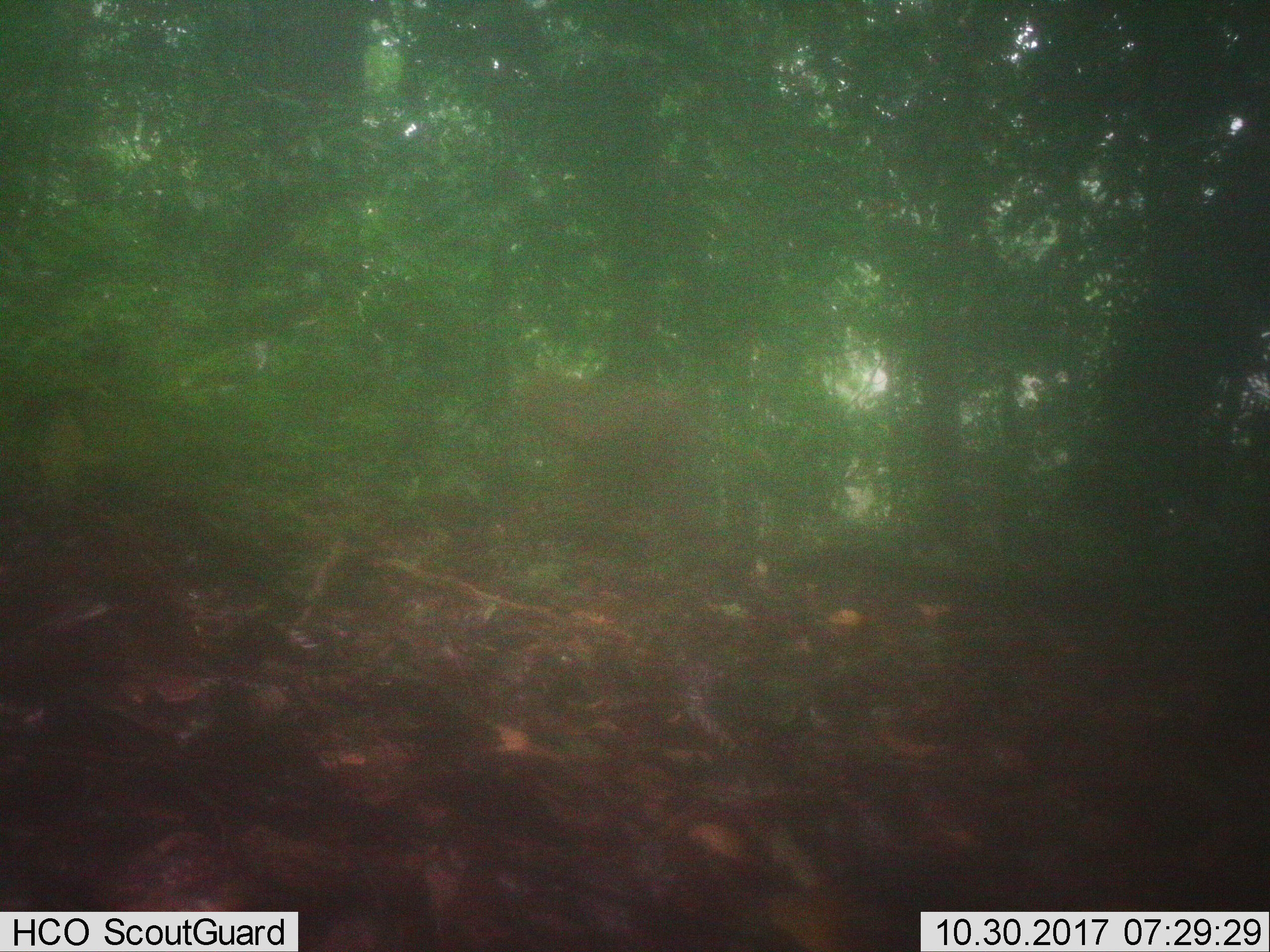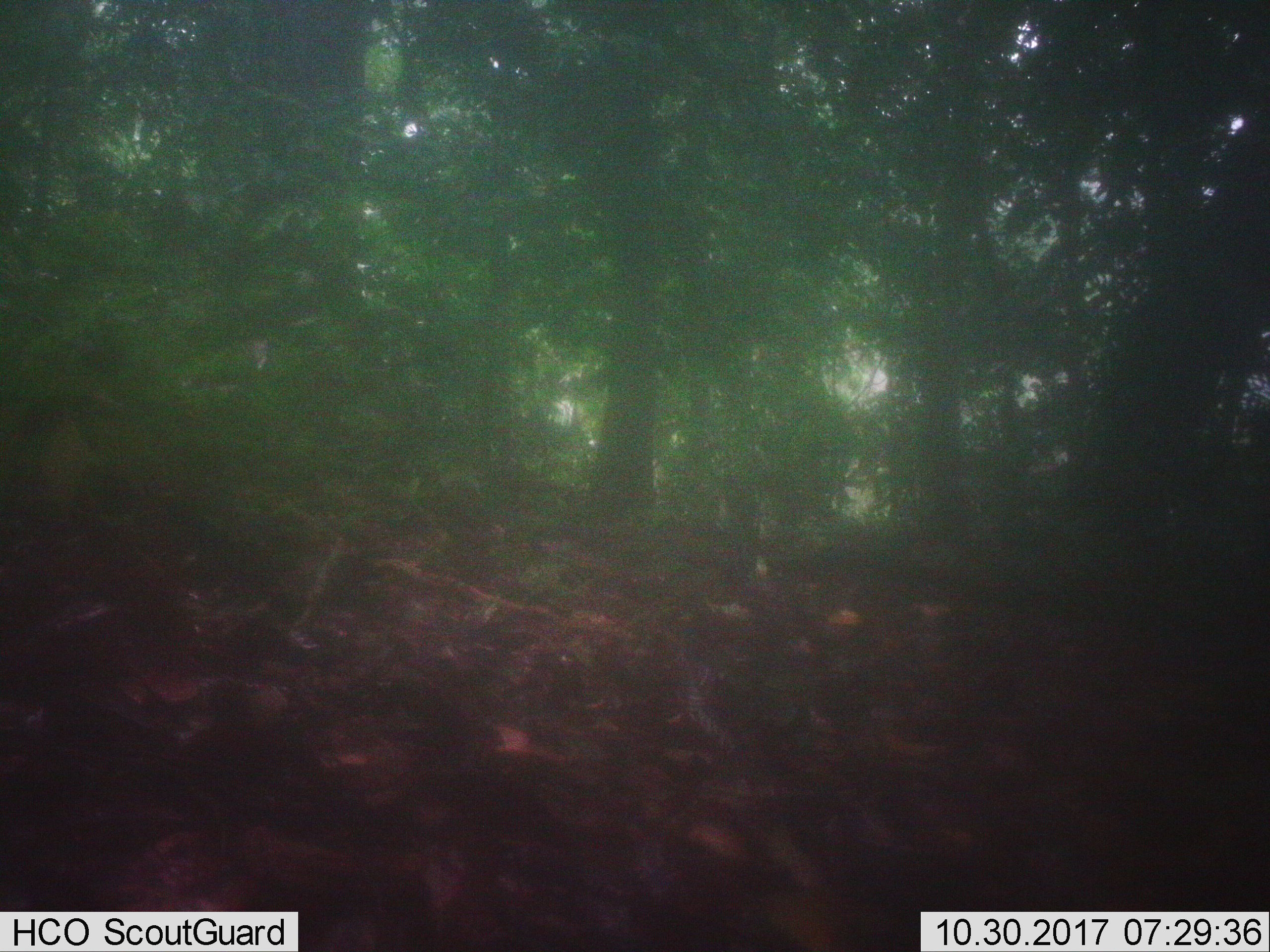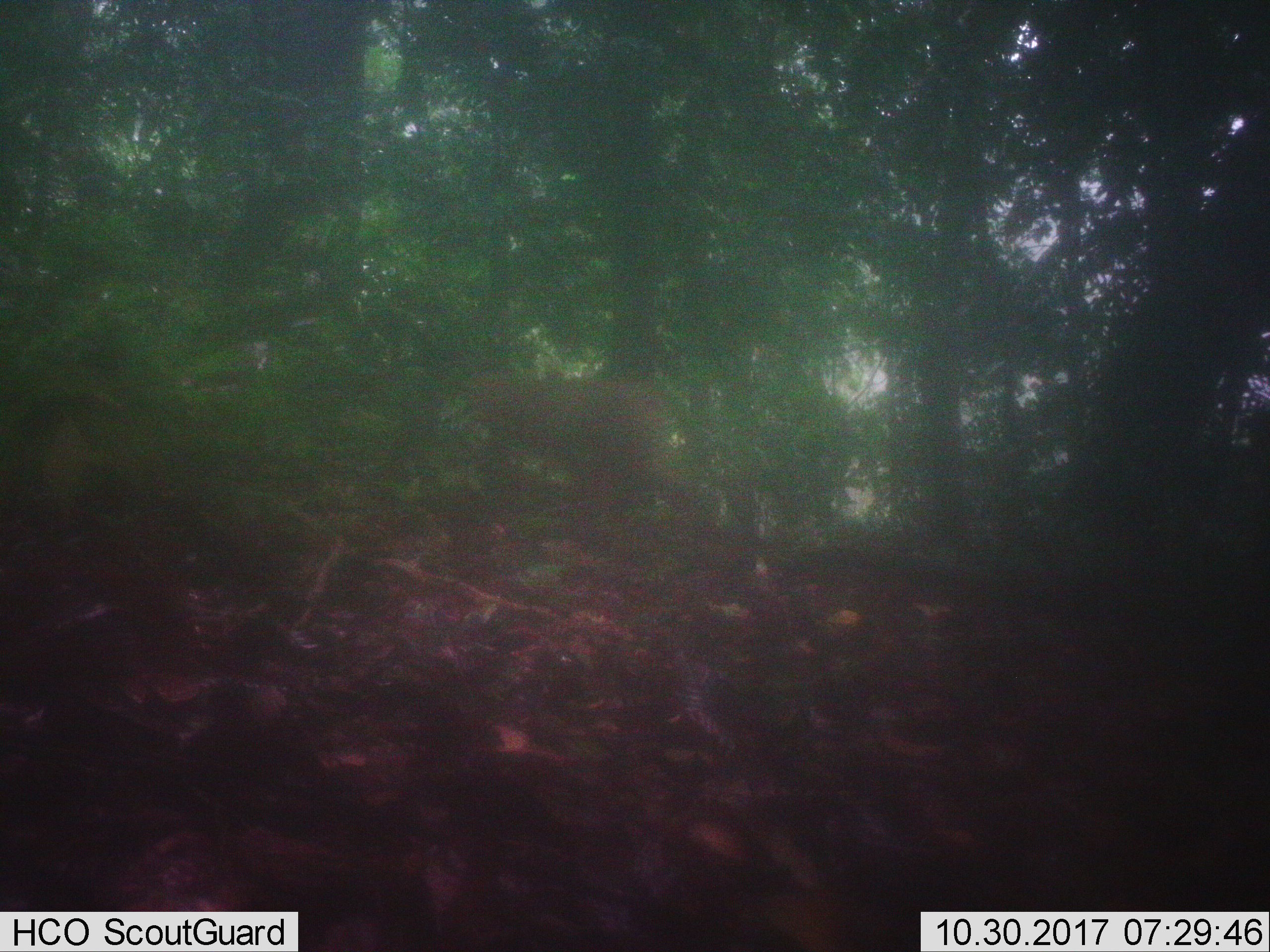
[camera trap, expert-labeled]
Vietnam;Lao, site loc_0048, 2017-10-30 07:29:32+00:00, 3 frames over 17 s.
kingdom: Animalia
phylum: Chordata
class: Mammalia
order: Primates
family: Cercopithecidae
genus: Macaca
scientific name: Macaca nemestrina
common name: pig-tailed macaque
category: pig tailed macaque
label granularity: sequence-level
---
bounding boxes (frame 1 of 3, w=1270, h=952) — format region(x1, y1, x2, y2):
pig tailed macaque: region(510, 371, 710, 536)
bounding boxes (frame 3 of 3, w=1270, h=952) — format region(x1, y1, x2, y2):
pig tailed macaque: region(467, 373, 697, 533)